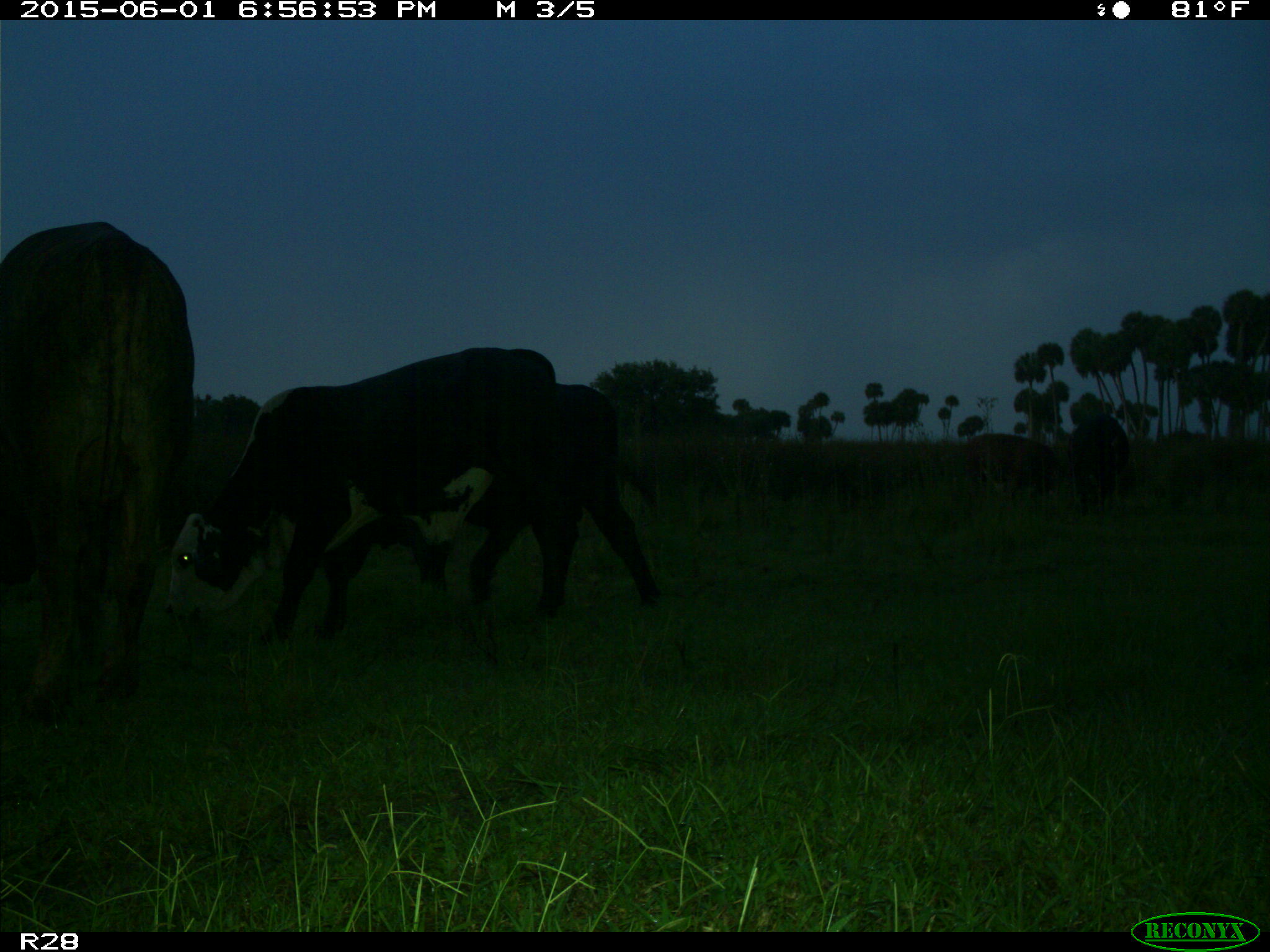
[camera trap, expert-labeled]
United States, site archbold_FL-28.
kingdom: Animalia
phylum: Chordata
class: Mammalia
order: Artiodactyla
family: Bovidae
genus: Bos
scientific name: Bos taurus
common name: domestic cow